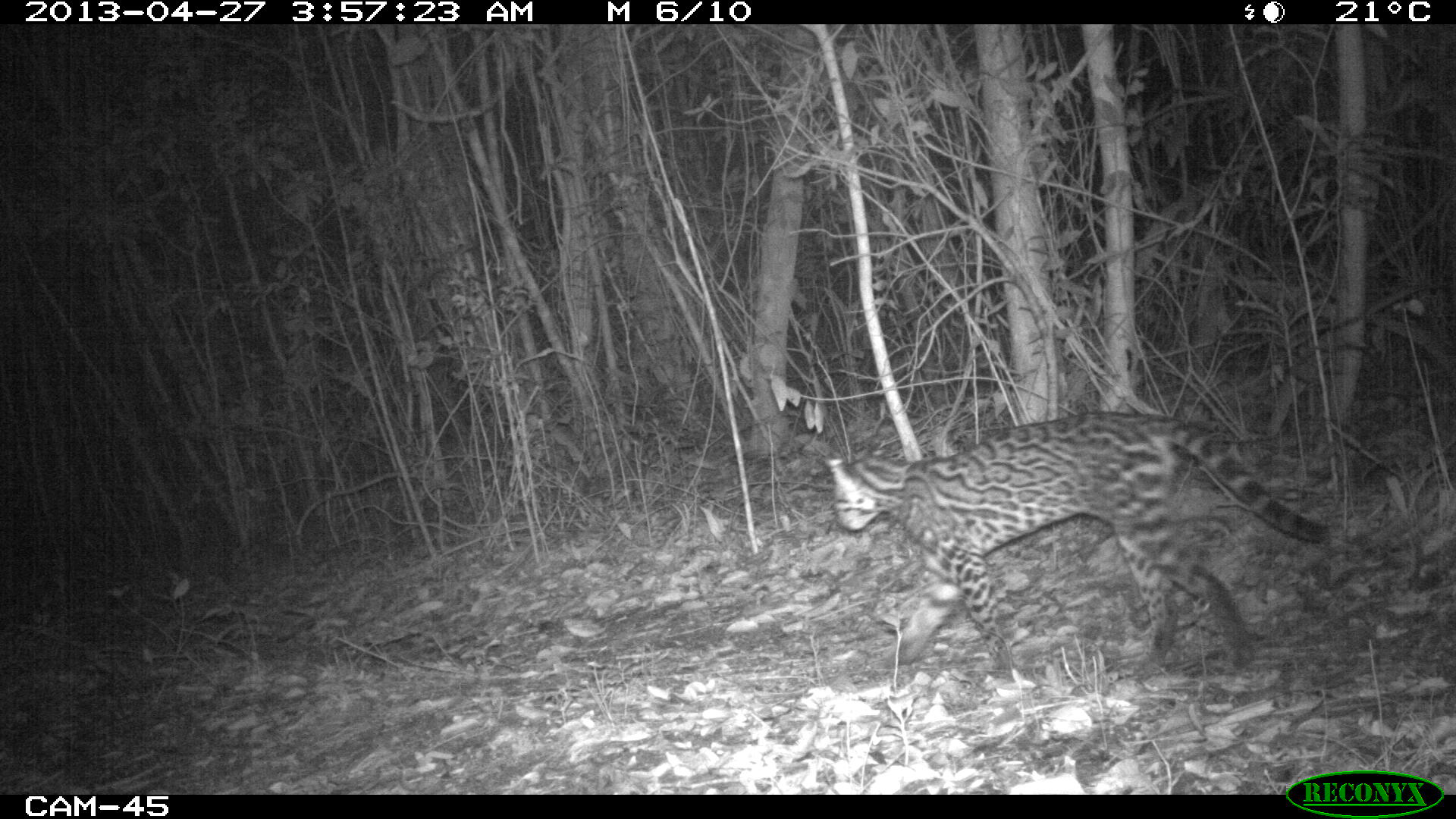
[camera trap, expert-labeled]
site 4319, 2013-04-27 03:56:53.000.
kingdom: Animalia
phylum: Chordata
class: Mammalia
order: Carnivora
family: Felidae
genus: Leopardus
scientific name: Leopardus pardalis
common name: ocelot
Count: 1.